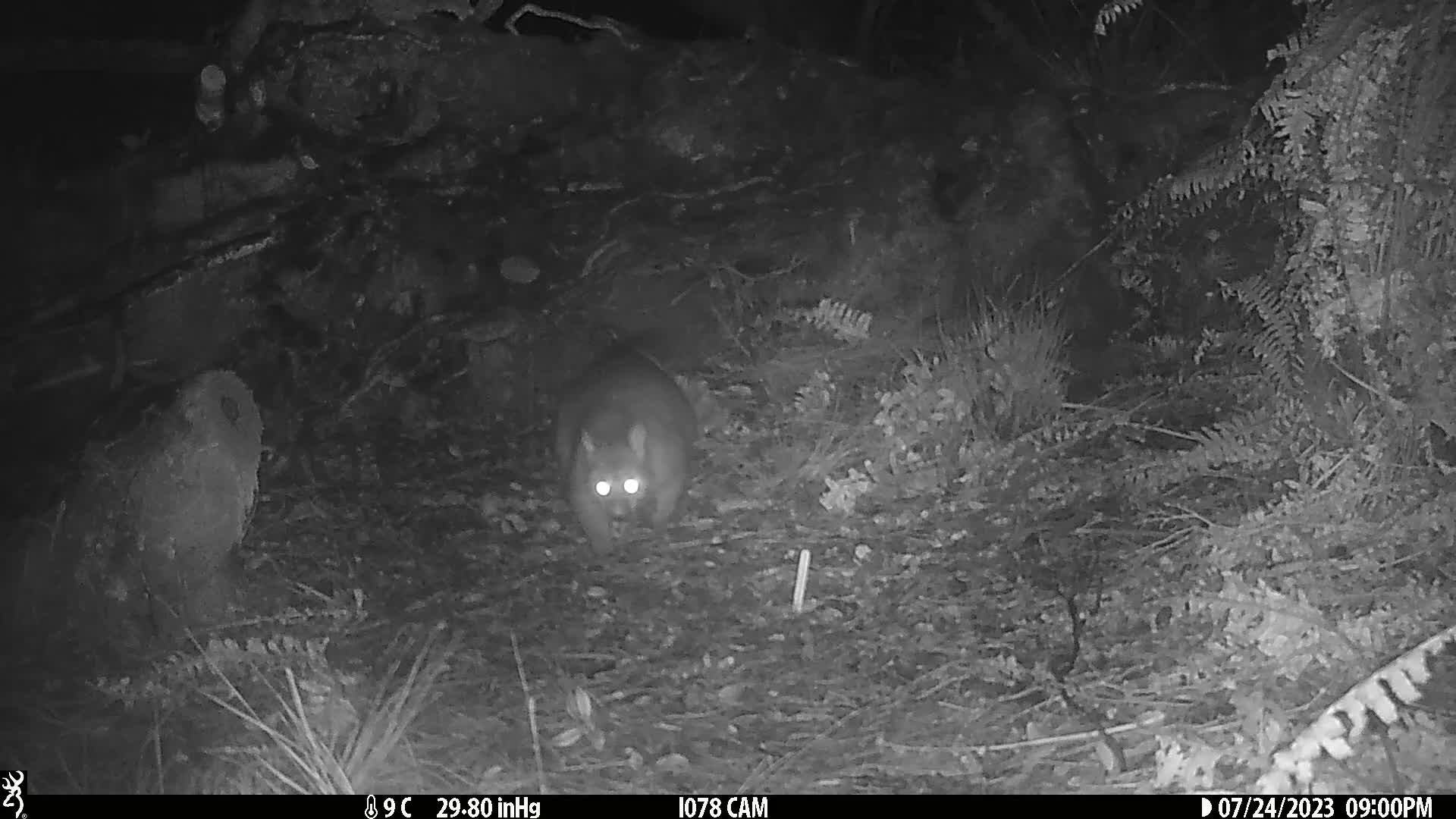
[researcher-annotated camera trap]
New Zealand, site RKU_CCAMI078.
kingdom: Animalia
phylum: Chordata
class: Mammalia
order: Diprotodontia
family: Phalangeridae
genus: Trichosurus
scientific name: Trichosurus vulpecula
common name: common brushtail possum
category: possum